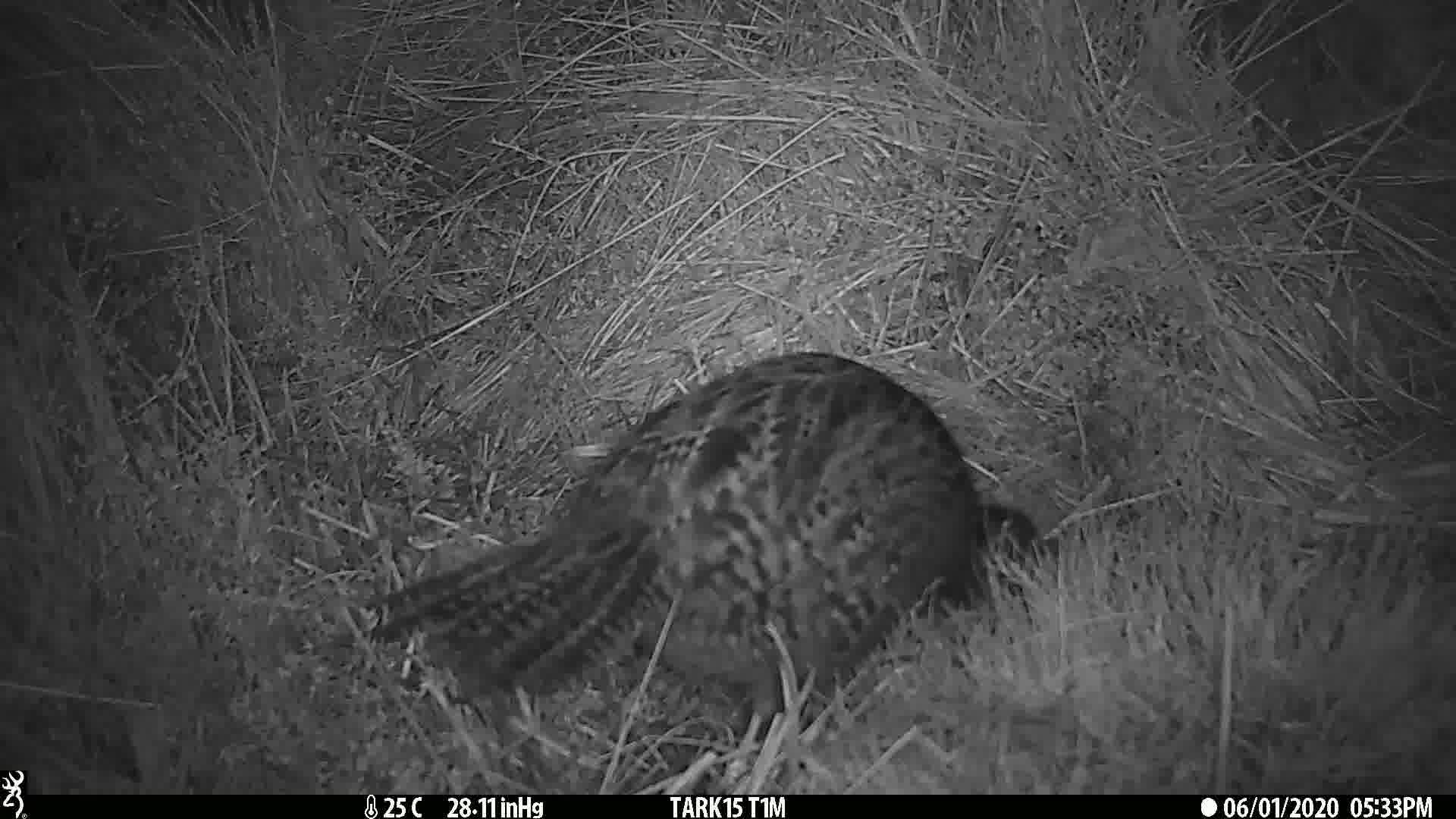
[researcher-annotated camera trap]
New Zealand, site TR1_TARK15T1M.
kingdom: Animalia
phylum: Chordata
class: Aves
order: Gruiformes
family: Rallidae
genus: Gallirallus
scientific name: Gallirallus australis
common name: weka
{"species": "weka (Gallirallus australis)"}